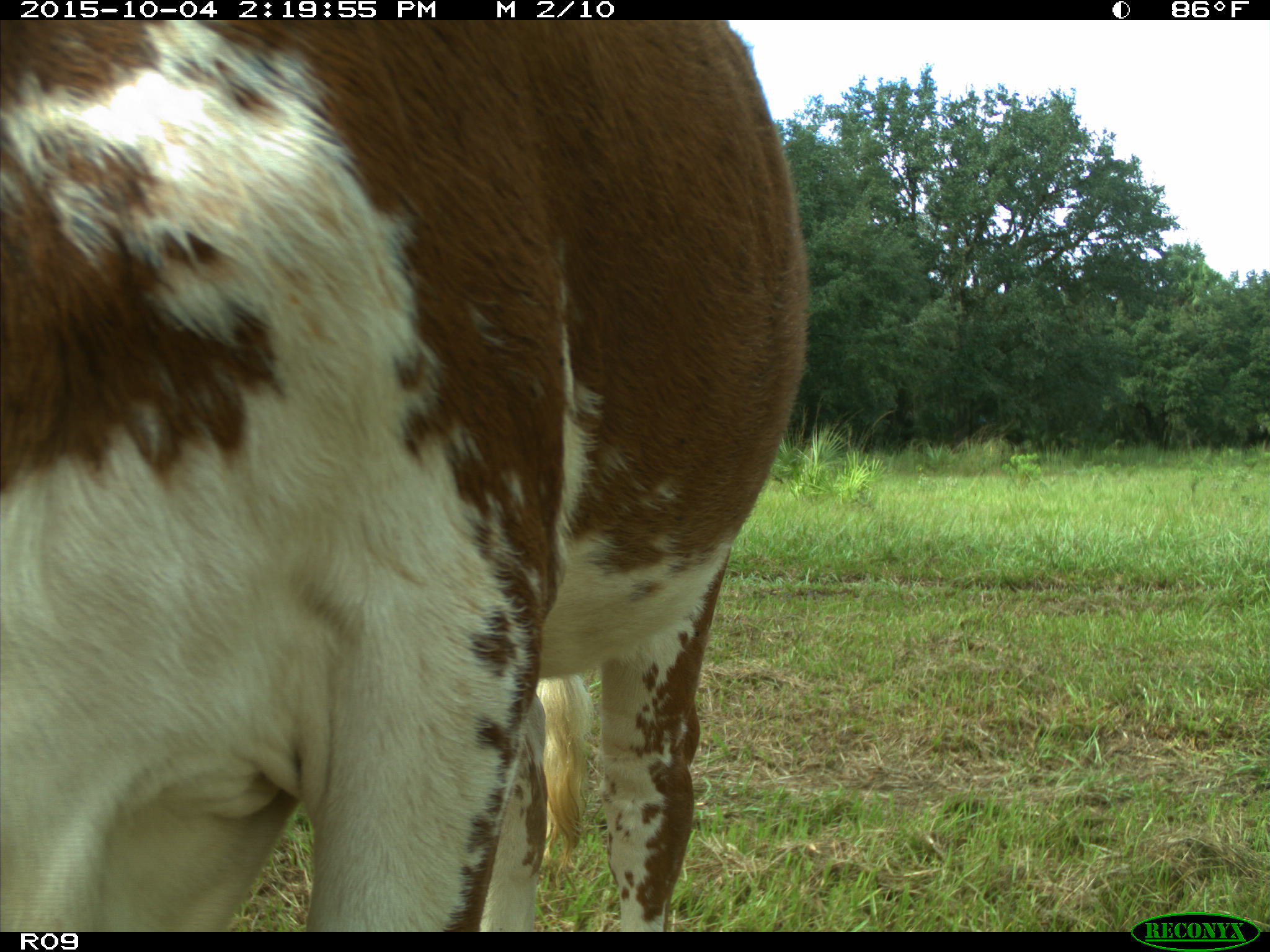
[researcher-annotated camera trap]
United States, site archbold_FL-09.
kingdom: Animalia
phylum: Chordata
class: Mammalia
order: Artiodactyla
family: Bovidae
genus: Bos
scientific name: Bos taurus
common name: domestic cow